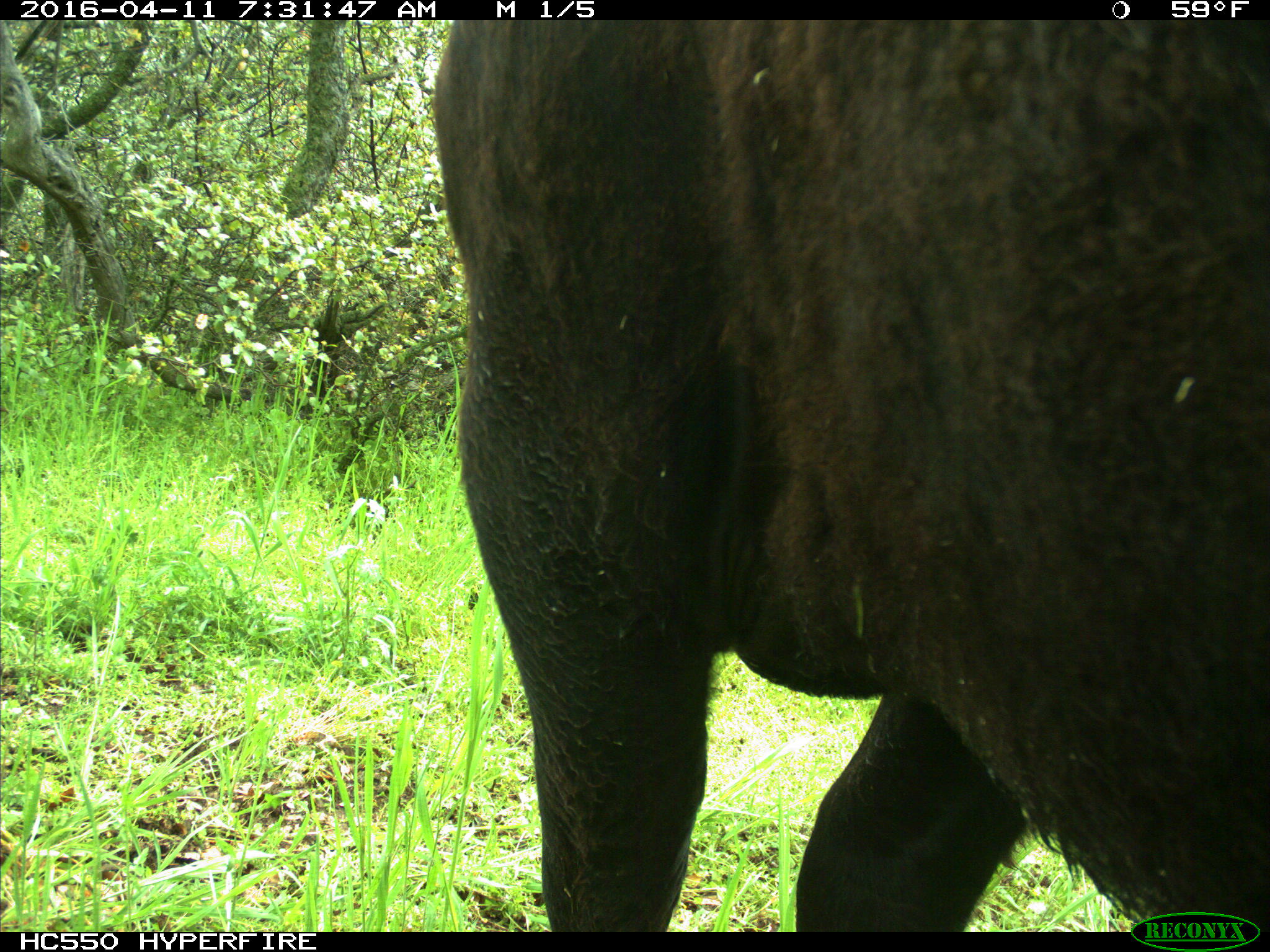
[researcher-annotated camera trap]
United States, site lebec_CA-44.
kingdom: Animalia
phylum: Chordata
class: Mammalia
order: Artiodactyla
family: Bovidae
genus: Bos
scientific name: Bos taurus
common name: domestic cow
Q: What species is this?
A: Bos taurus (domestic cow).